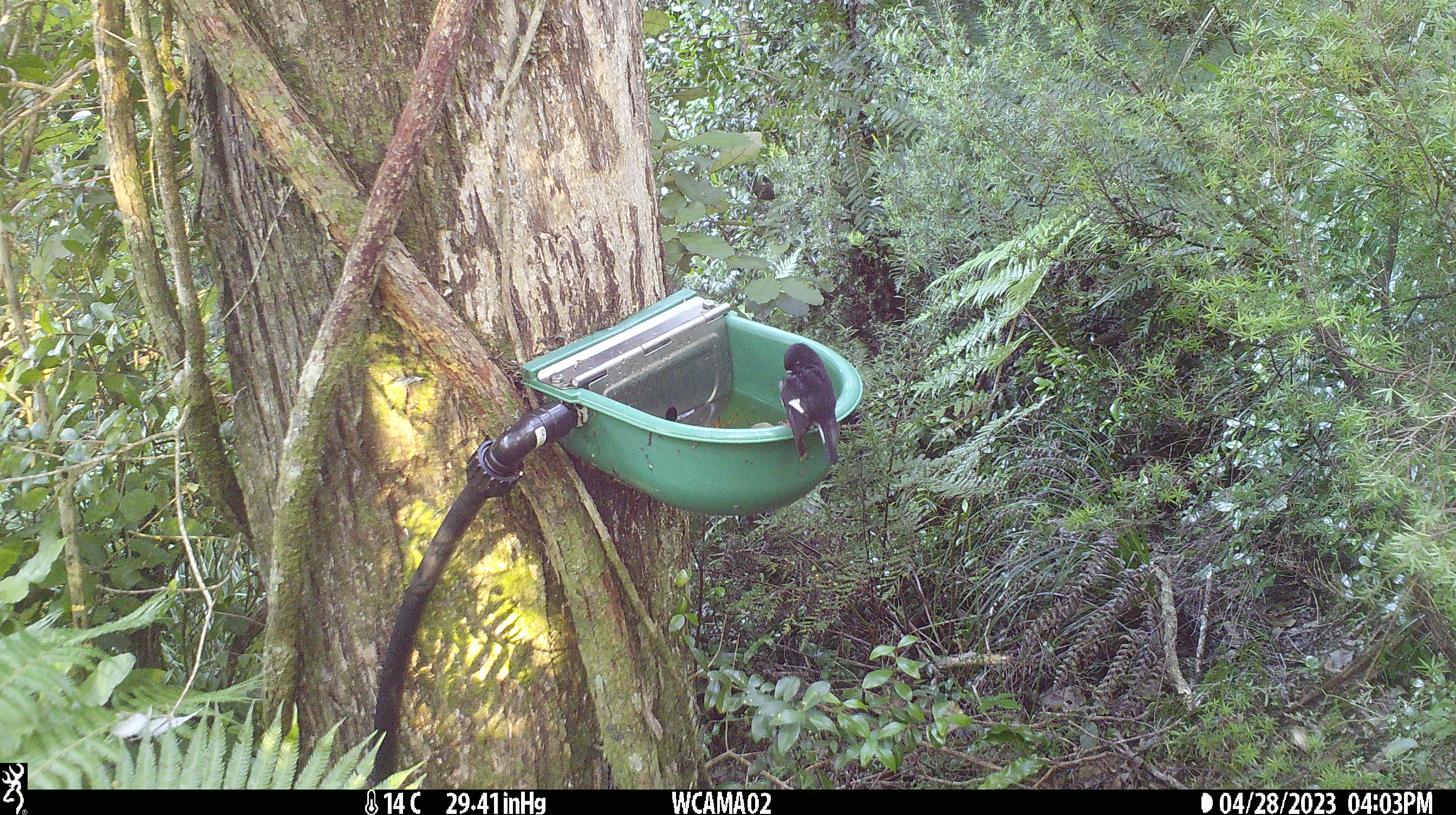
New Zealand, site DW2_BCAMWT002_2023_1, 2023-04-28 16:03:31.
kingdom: Animalia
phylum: Chordata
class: Aves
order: Passeriformes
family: Petroicidae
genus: Petroica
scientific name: Petroica macrocephala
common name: tomtit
Tomtit (Petroica macrocephala).